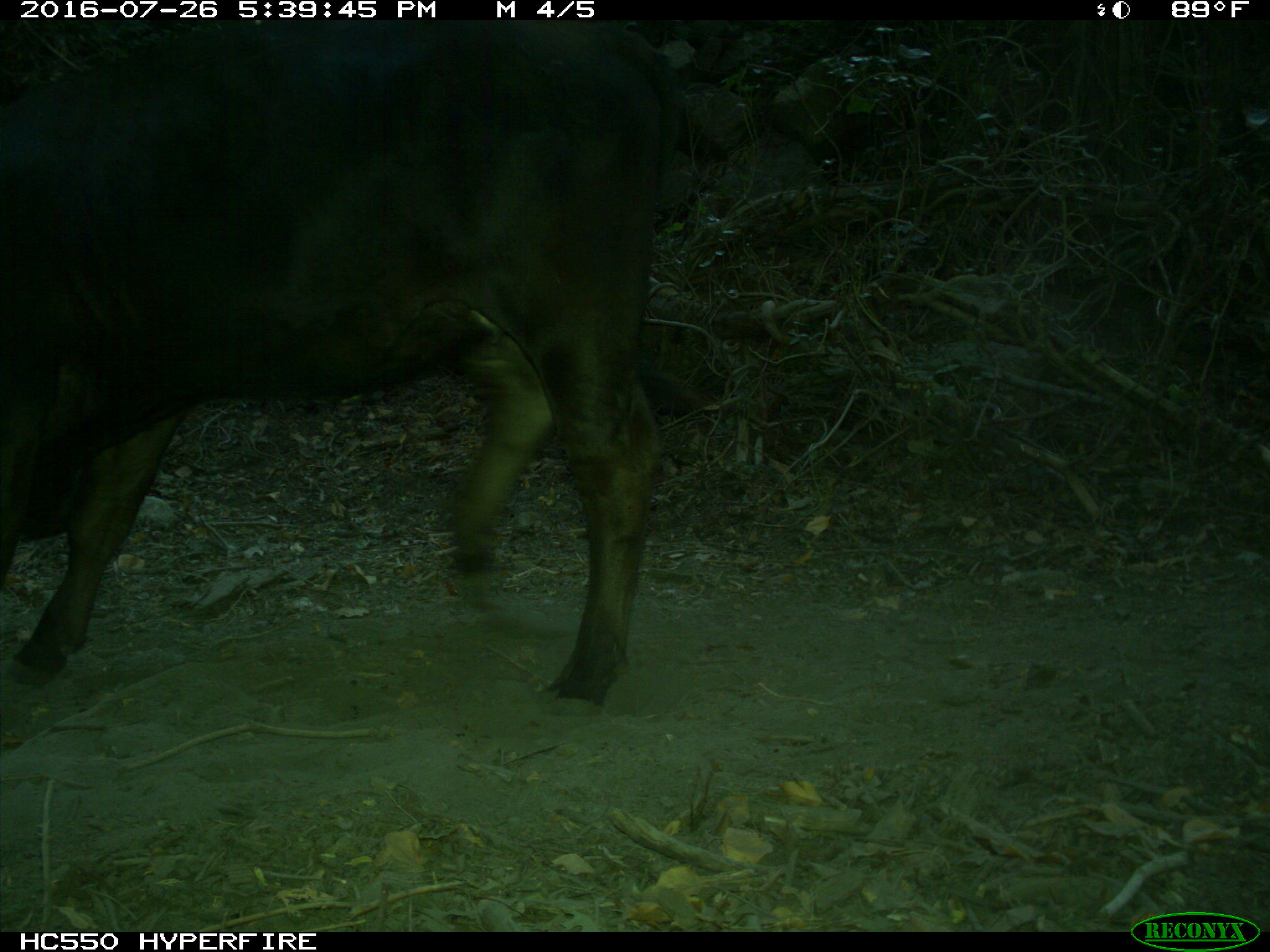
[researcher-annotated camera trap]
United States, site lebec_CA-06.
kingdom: Animalia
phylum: Chordata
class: Mammalia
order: Artiodactyla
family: Bovidae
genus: Bos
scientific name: Bos taurus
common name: domestic cow